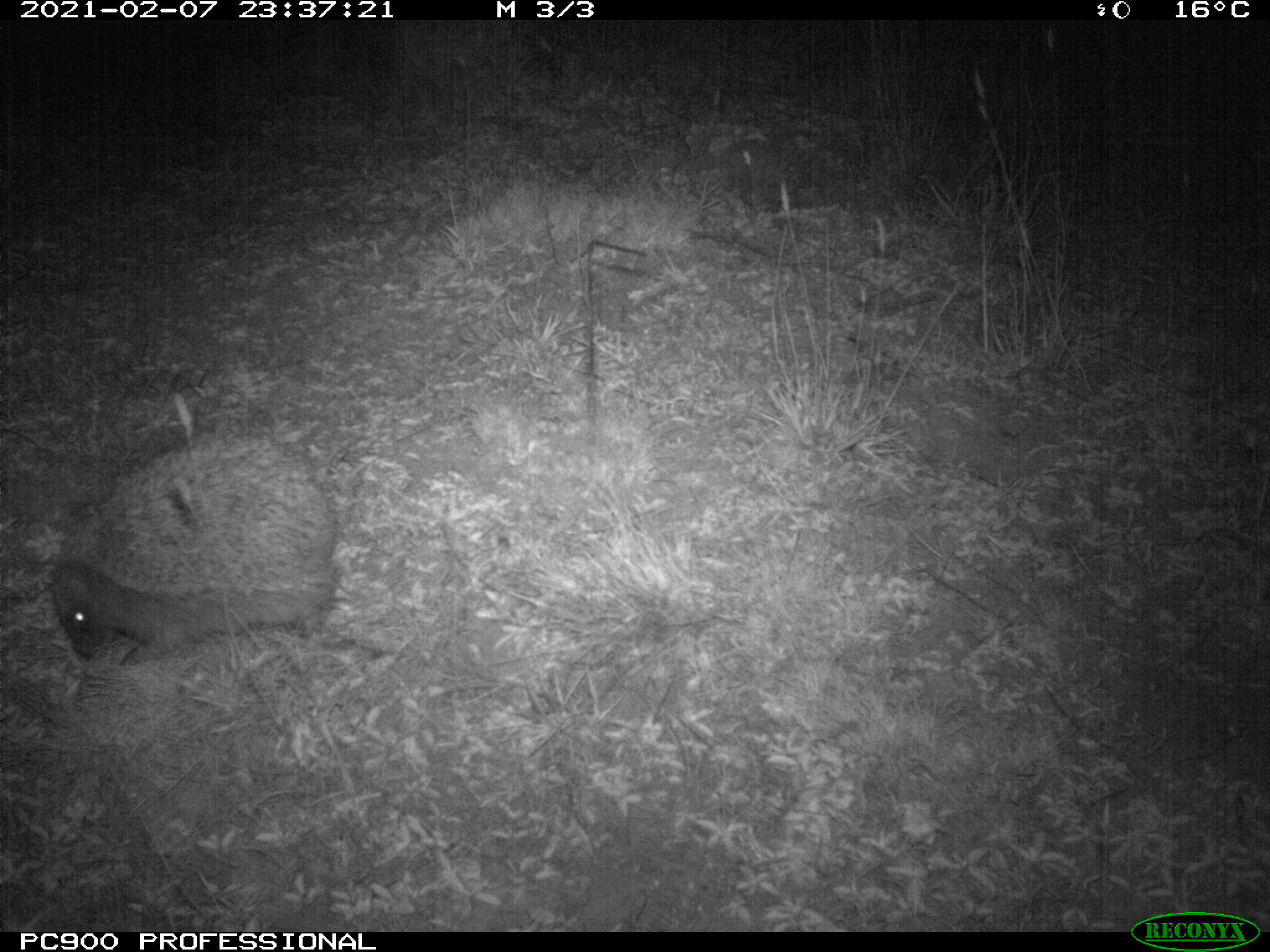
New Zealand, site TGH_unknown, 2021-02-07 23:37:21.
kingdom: Animalia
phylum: Chordata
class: Mammalia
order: Eulipotyphla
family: Erinaceidae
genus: Erinaceus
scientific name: Erinaceus europaeus europaeus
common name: european hedgehog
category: hedgehog